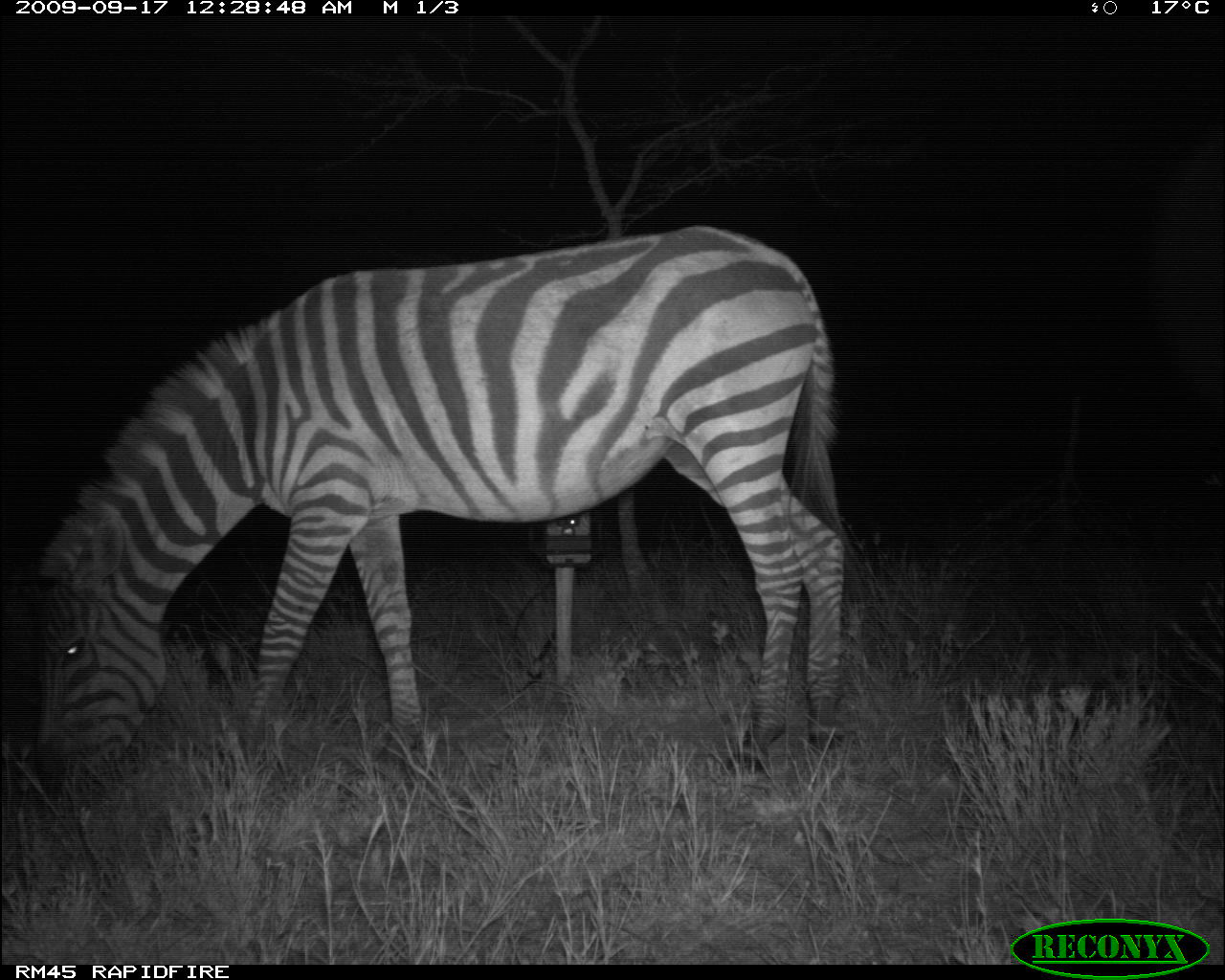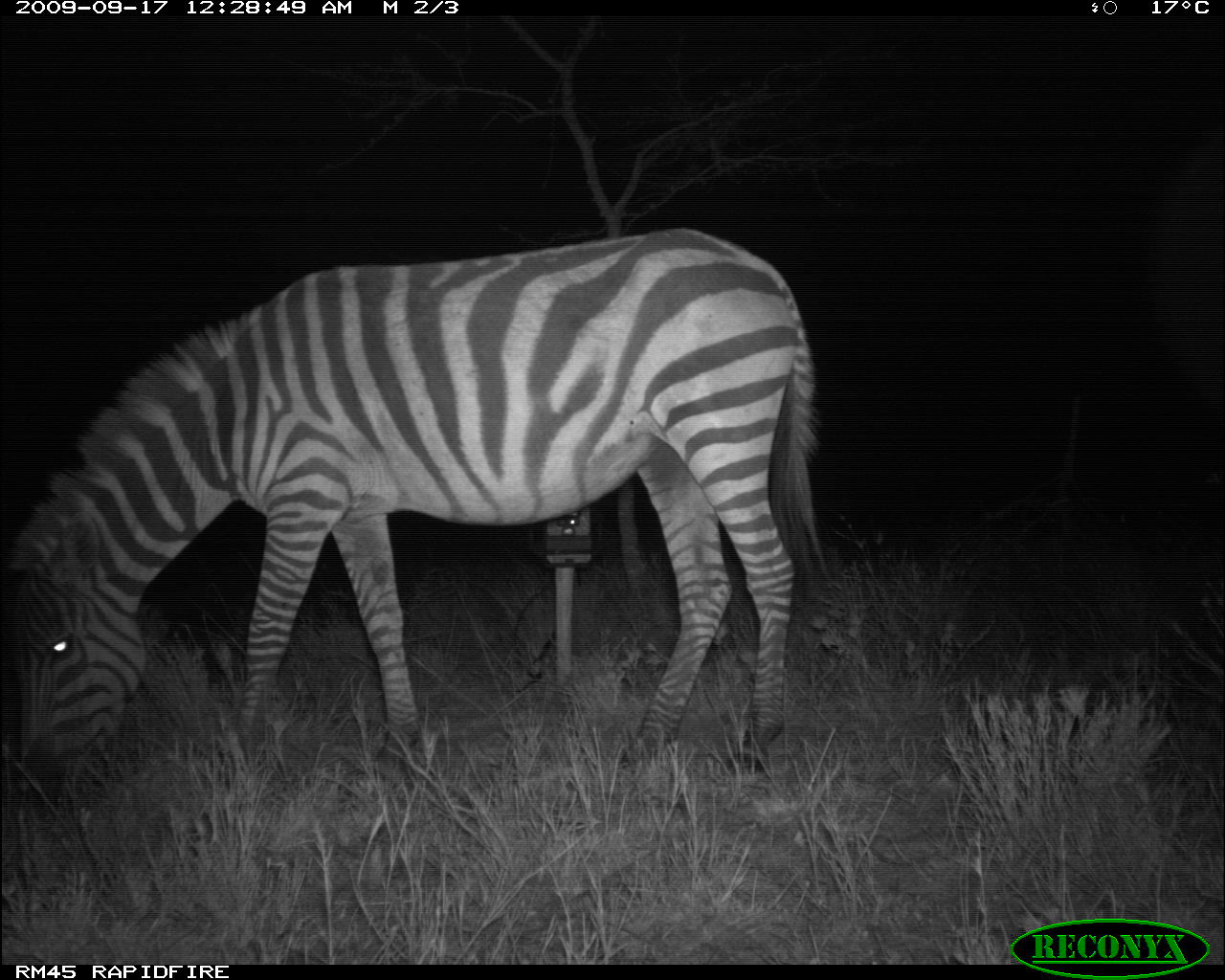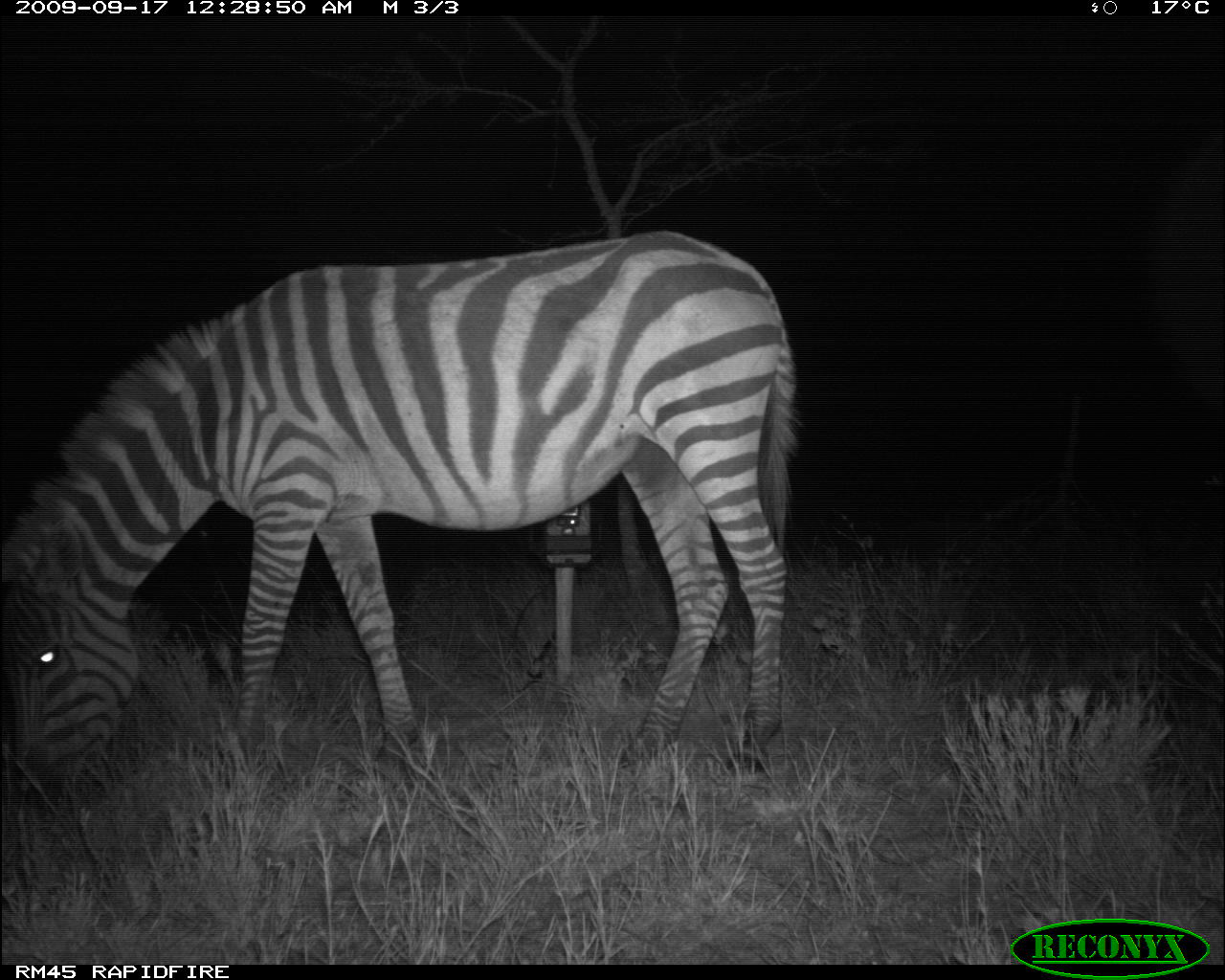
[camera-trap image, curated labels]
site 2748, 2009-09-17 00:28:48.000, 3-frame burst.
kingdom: Animalia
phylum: Chordata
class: Mammalia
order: Perissodactyla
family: Equidae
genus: Equus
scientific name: Equus quagga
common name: plains zebra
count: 1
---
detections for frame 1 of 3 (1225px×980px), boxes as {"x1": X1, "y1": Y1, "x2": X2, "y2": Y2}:
equus quagga: {"x1": 27, "y1": 219, "x2": 877, "y2": 813}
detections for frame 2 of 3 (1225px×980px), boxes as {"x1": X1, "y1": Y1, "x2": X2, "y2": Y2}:
equus quagga: {"x1": 0, "y1": 219, "x2": 839, "y2": 814}